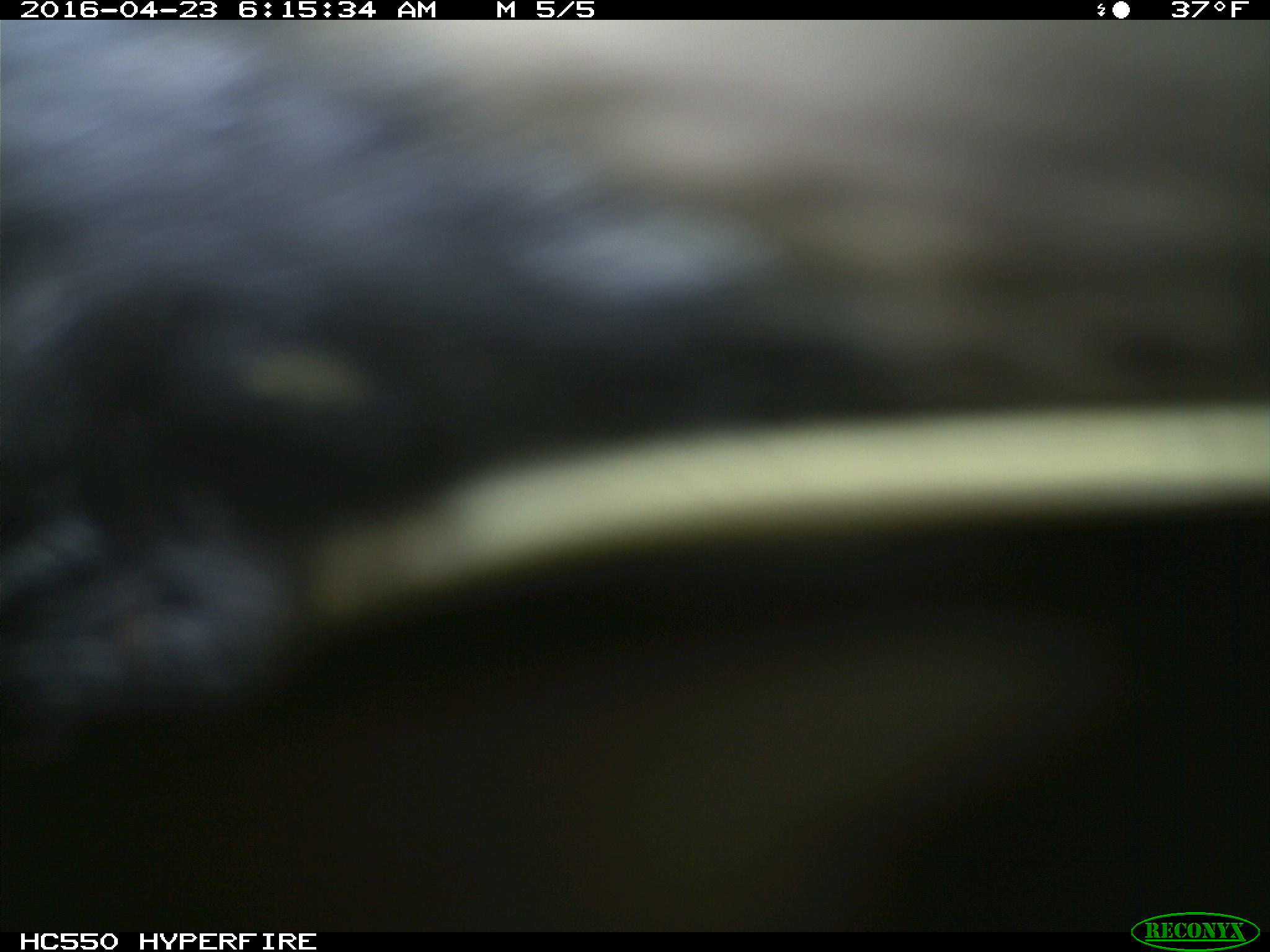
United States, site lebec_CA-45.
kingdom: Animalia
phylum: Chordata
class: Mammalia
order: Artiodactyla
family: Bovidae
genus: Bos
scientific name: Bos taurus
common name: domestic cow